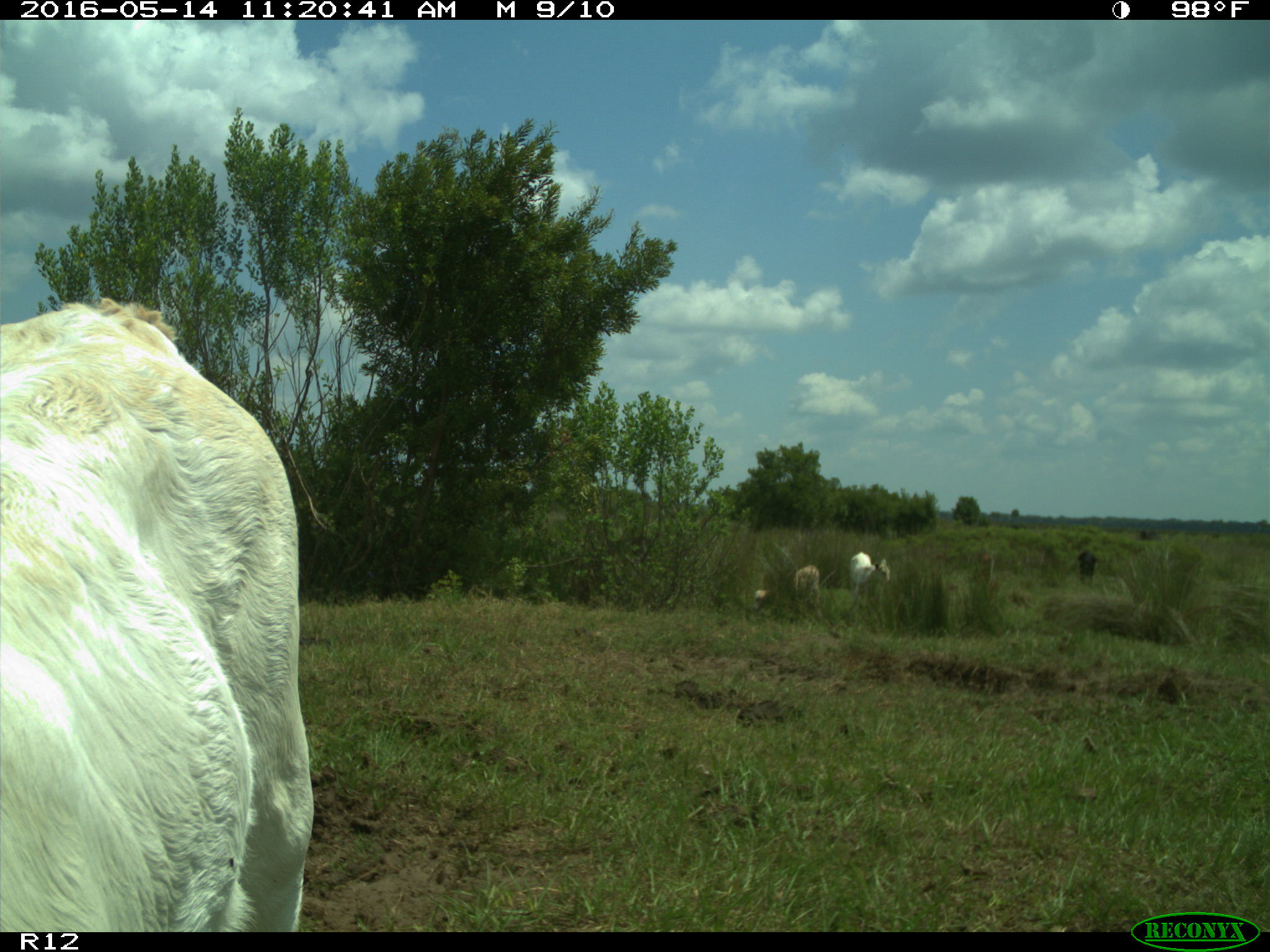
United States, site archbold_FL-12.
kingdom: Animalia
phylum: Chordata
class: Mammalia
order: Artiodactyla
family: Bovidae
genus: Bos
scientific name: Bos taurus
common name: domestic cow